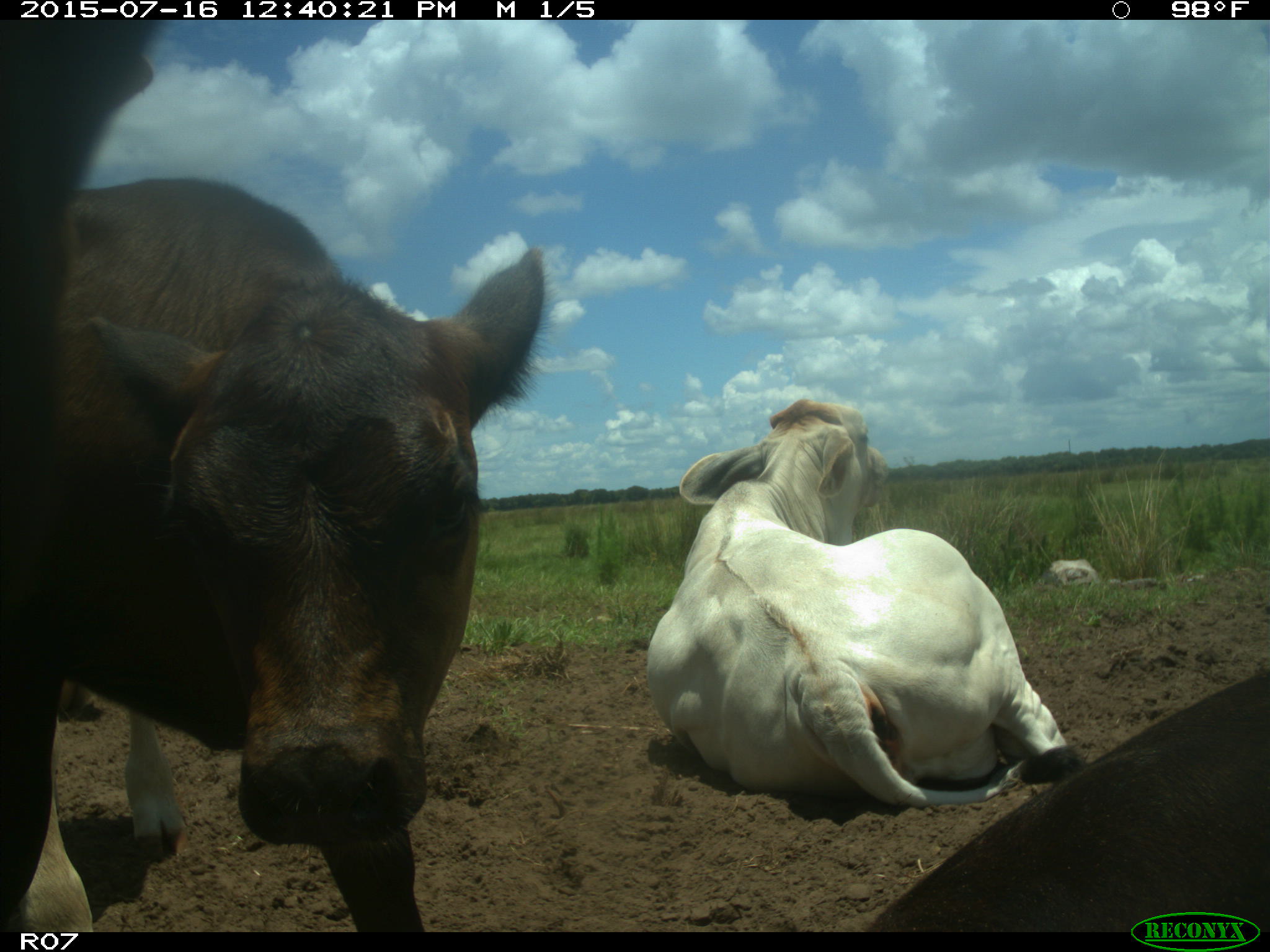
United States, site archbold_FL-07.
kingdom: Animalia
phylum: Chordata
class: Mammalia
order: Artiodactyla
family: Bovidae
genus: Bos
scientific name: Bos taurus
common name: domestic cow